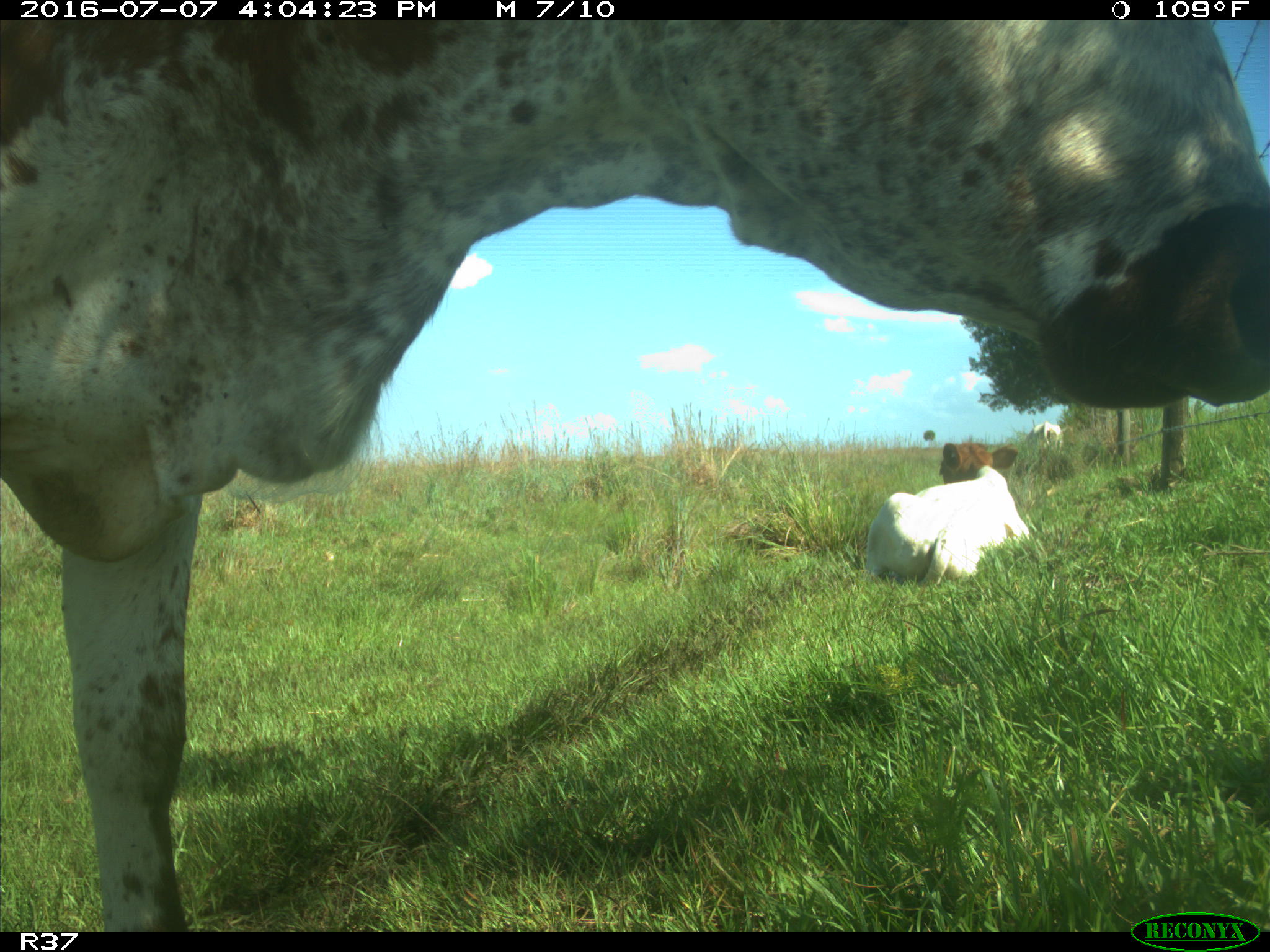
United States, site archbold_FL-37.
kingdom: Animalia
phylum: Chordata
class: Mammalia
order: Artiodactyla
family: Bovidae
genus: Bos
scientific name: Bos taurus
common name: domestic cow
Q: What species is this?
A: Bos taurus (domestic cow).